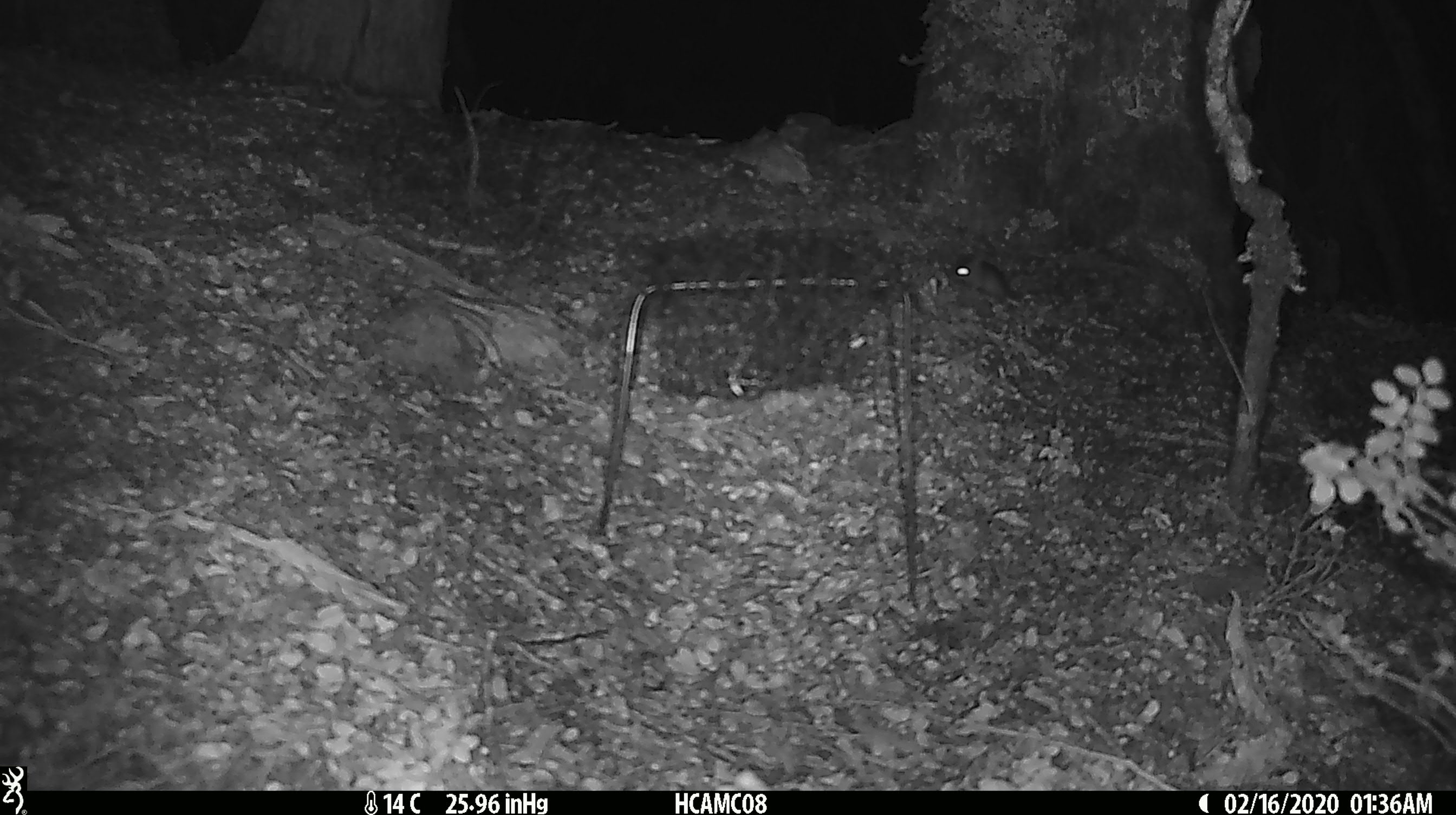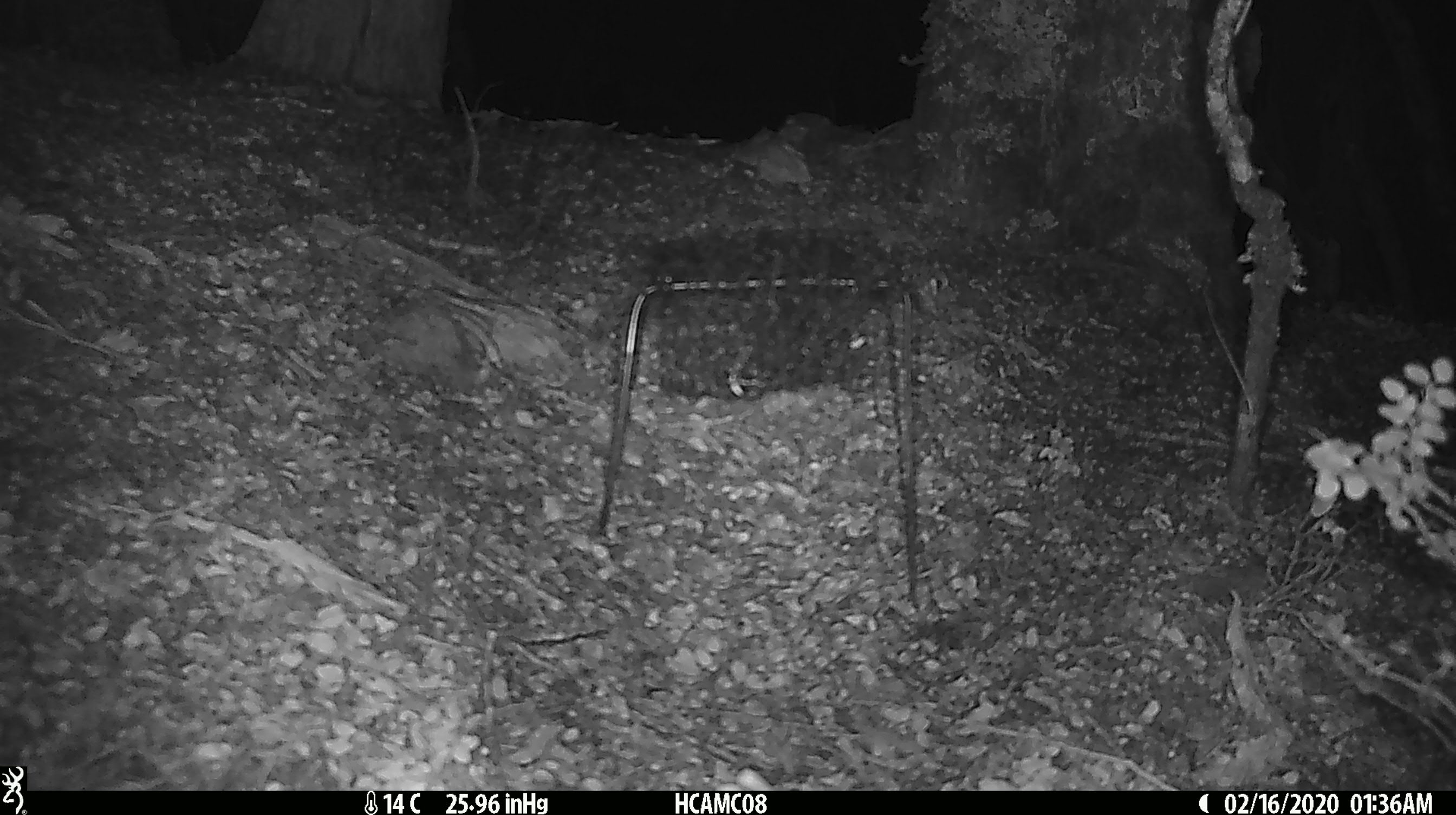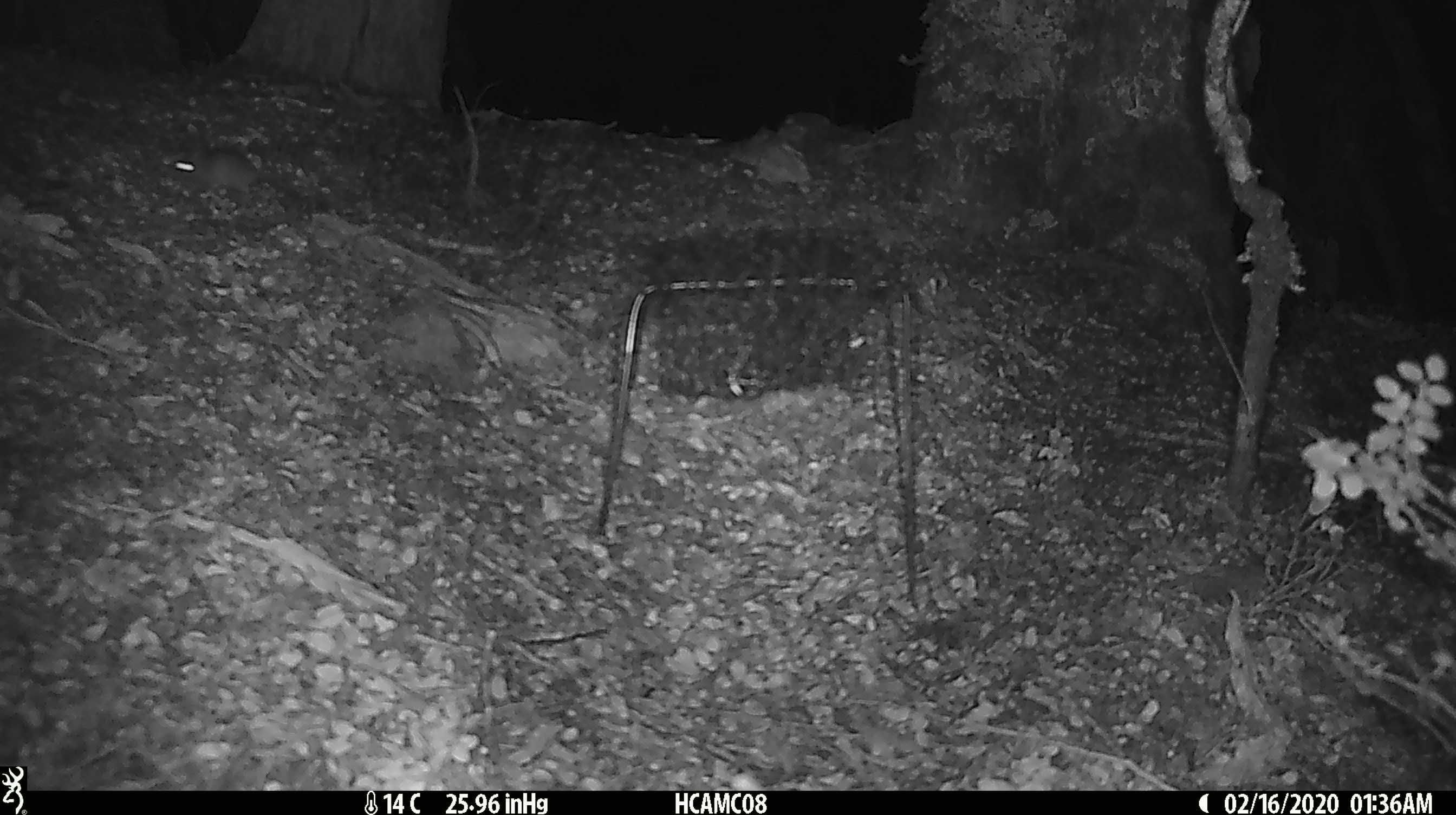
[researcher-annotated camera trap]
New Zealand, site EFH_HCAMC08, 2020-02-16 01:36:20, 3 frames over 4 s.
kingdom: Animalia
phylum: Chordata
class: Mammalia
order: Rodentia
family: Muridae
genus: Mus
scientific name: Mus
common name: mouse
Mouse (Mus).